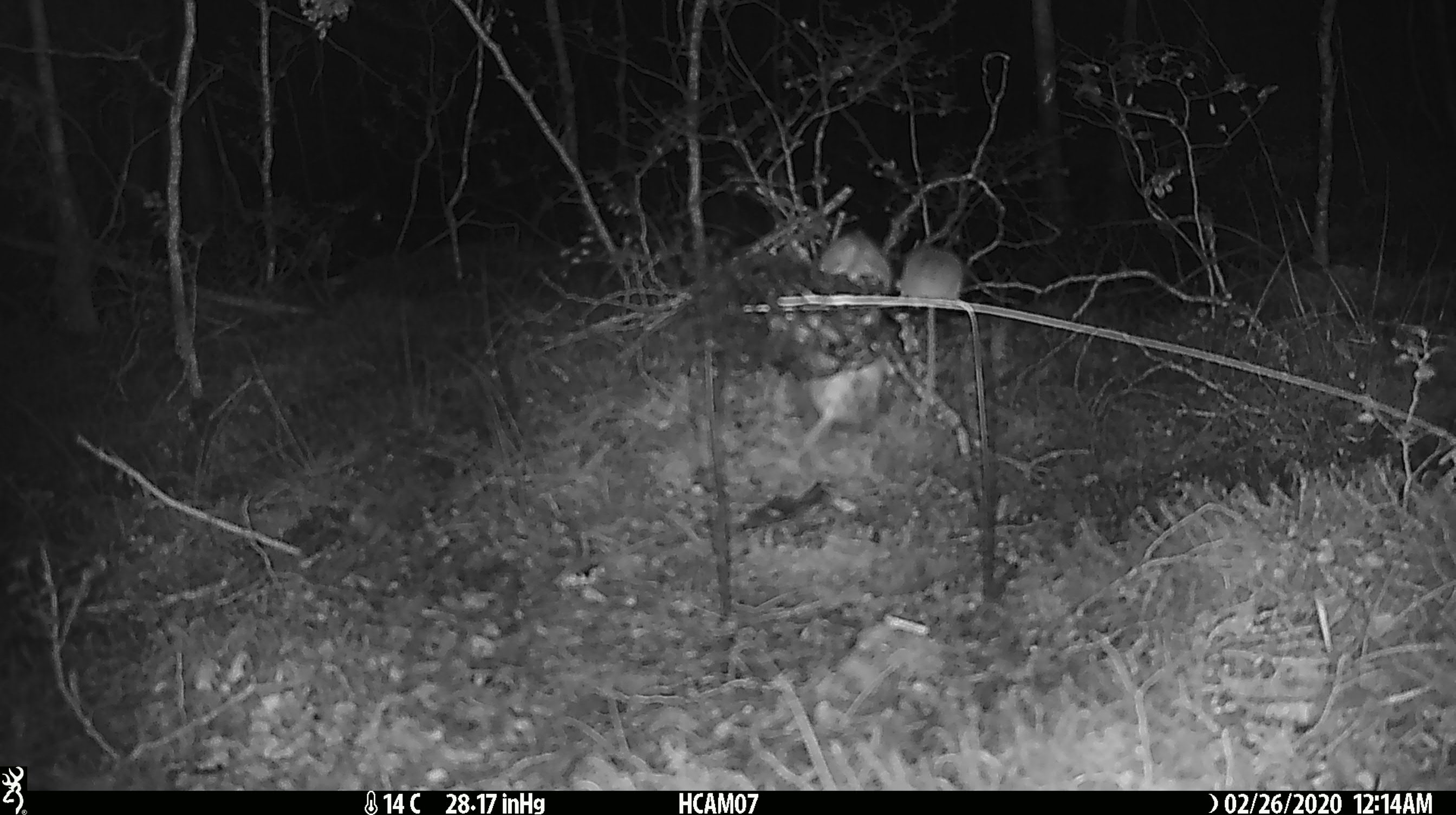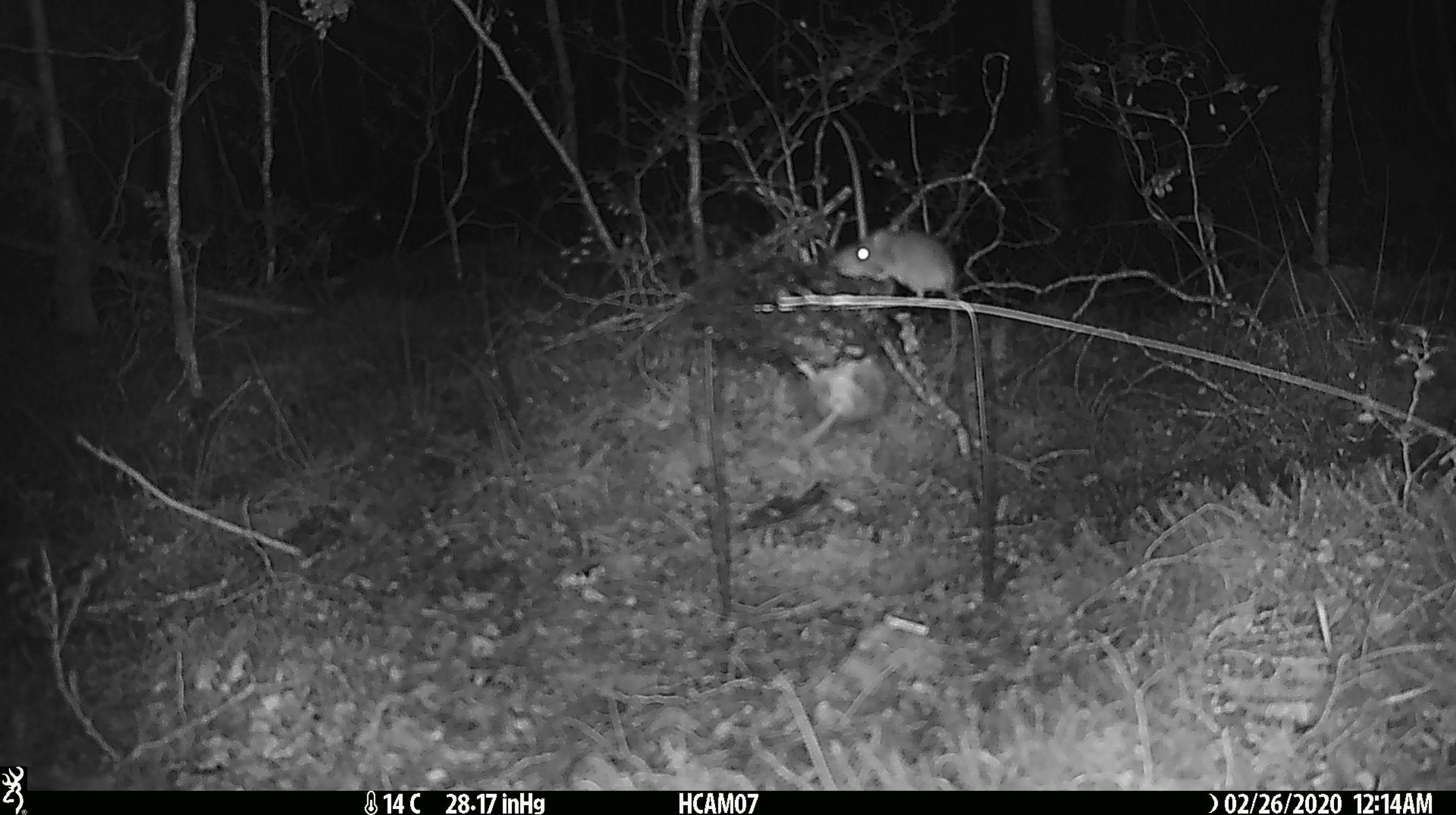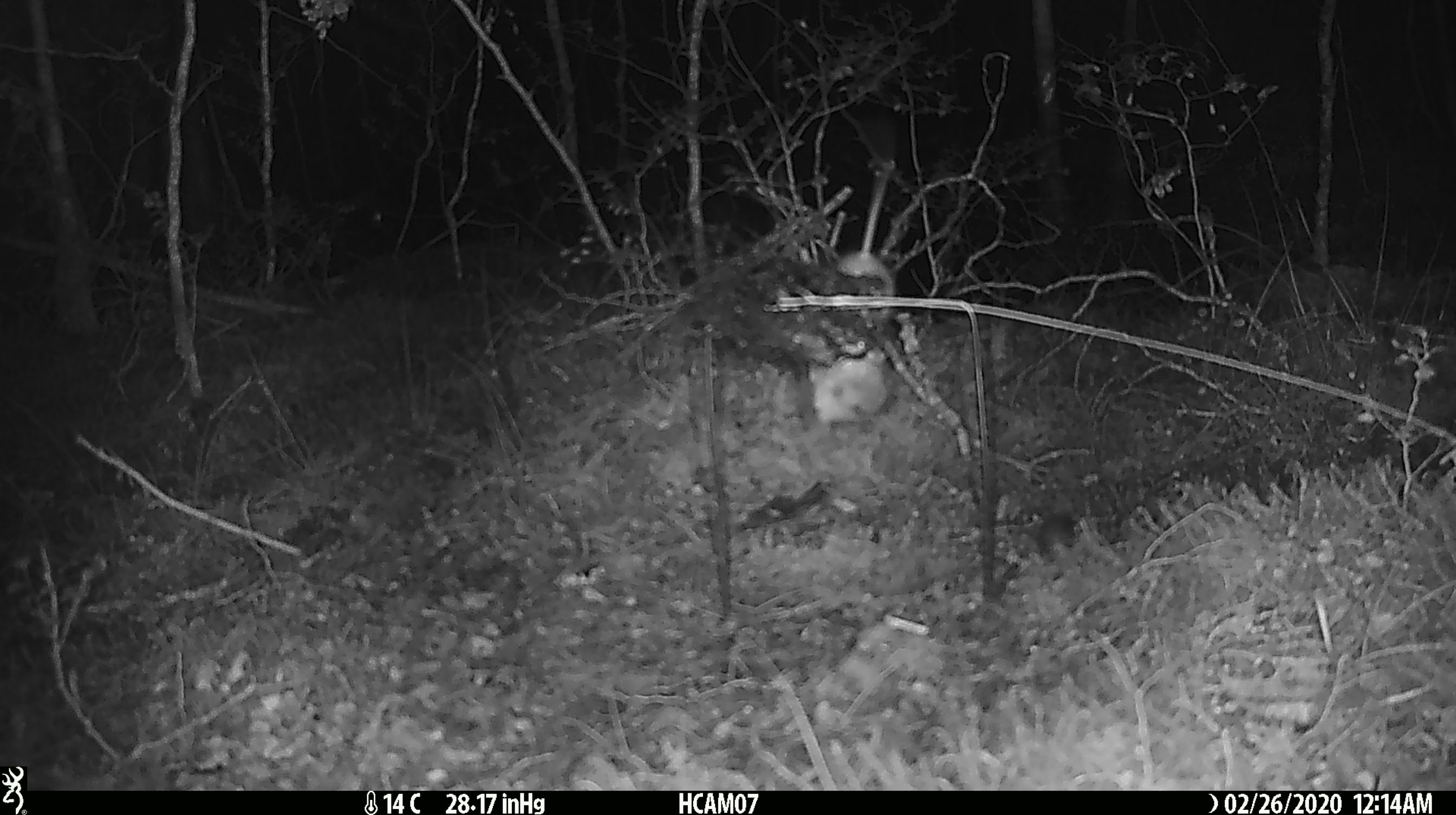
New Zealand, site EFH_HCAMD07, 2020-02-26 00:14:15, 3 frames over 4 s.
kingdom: Animalia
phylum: Chordata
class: Mammalia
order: Rodentia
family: Muridae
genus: Mus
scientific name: Mus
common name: mouse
Mouse (Mus).